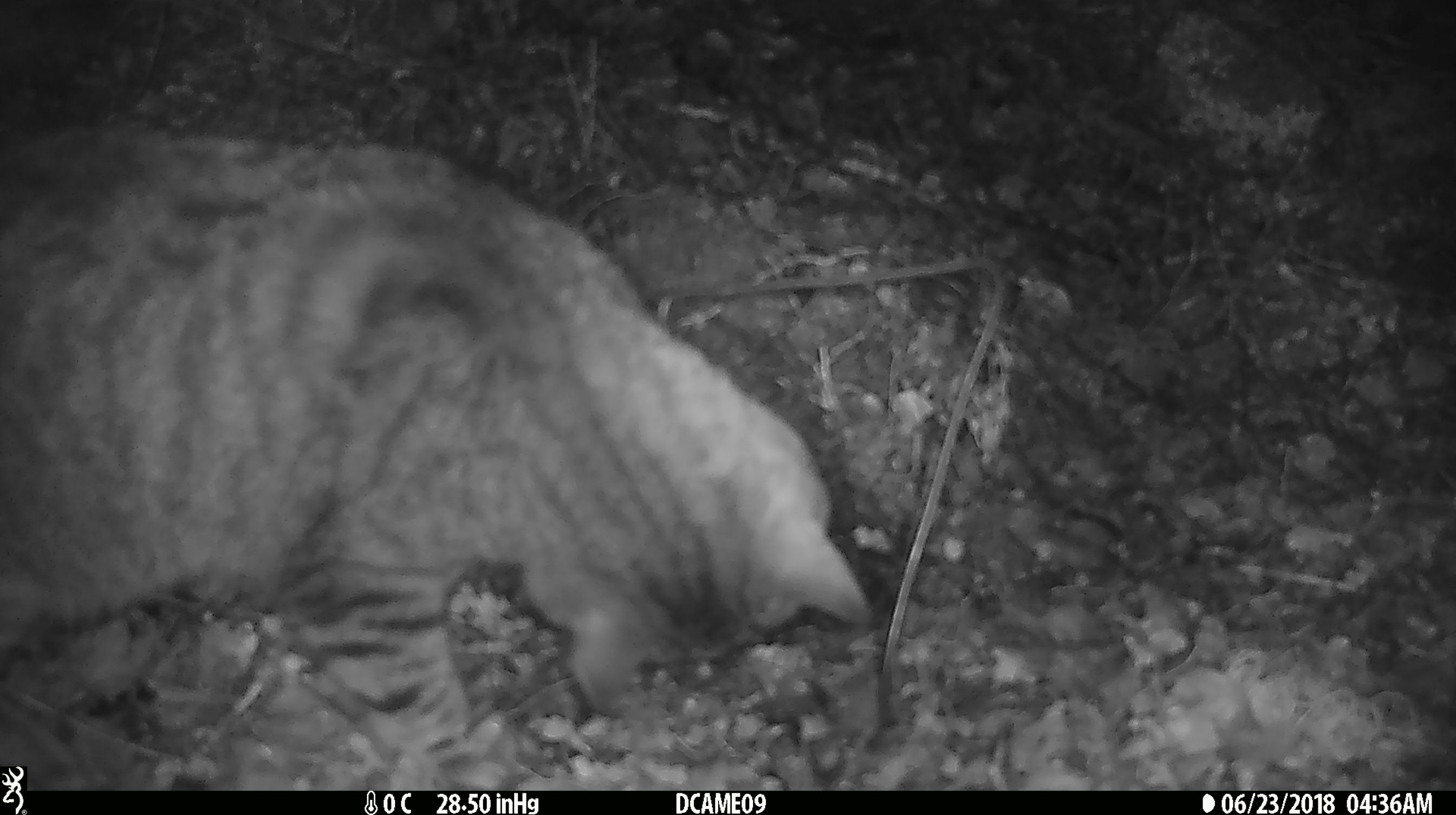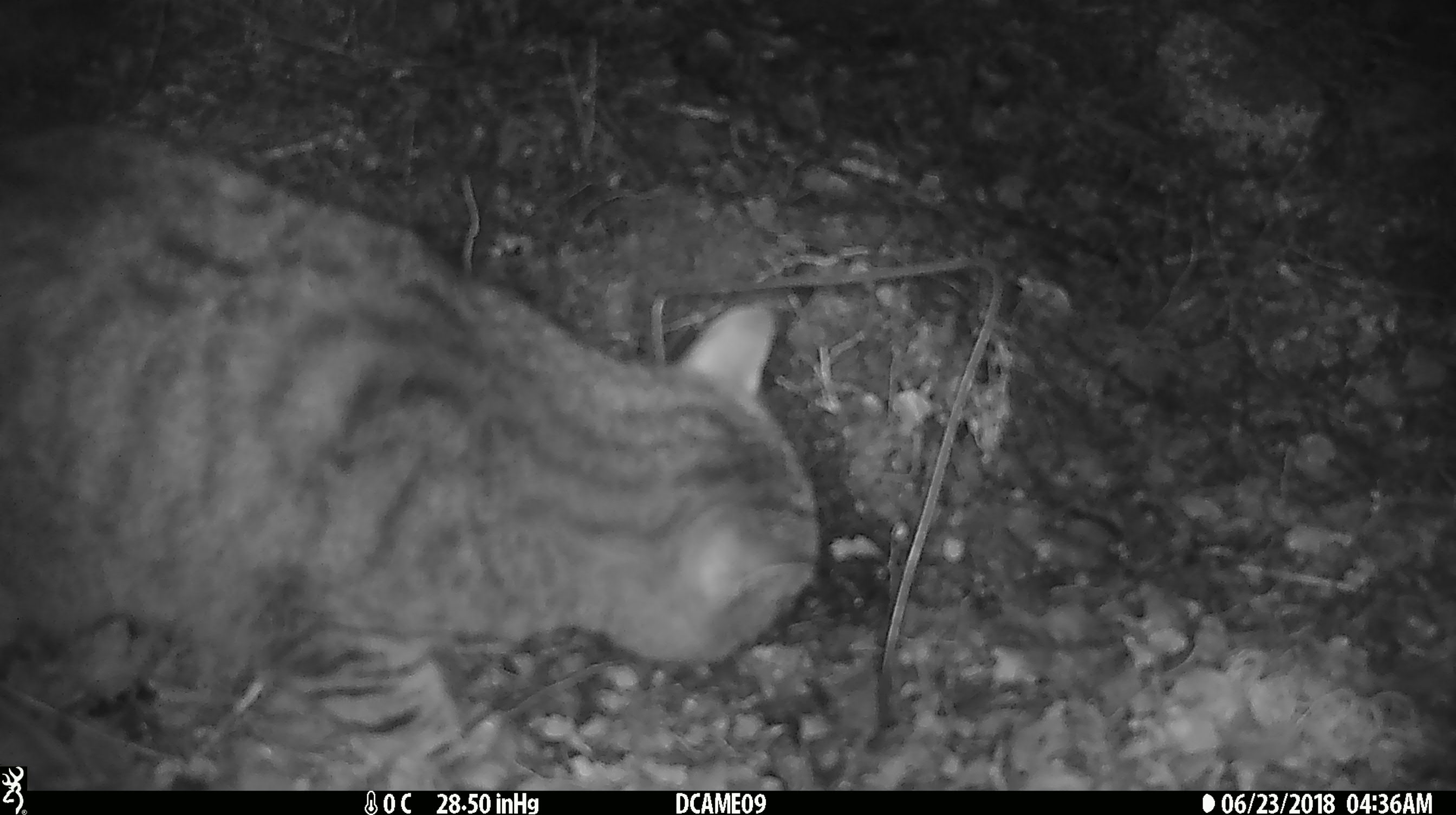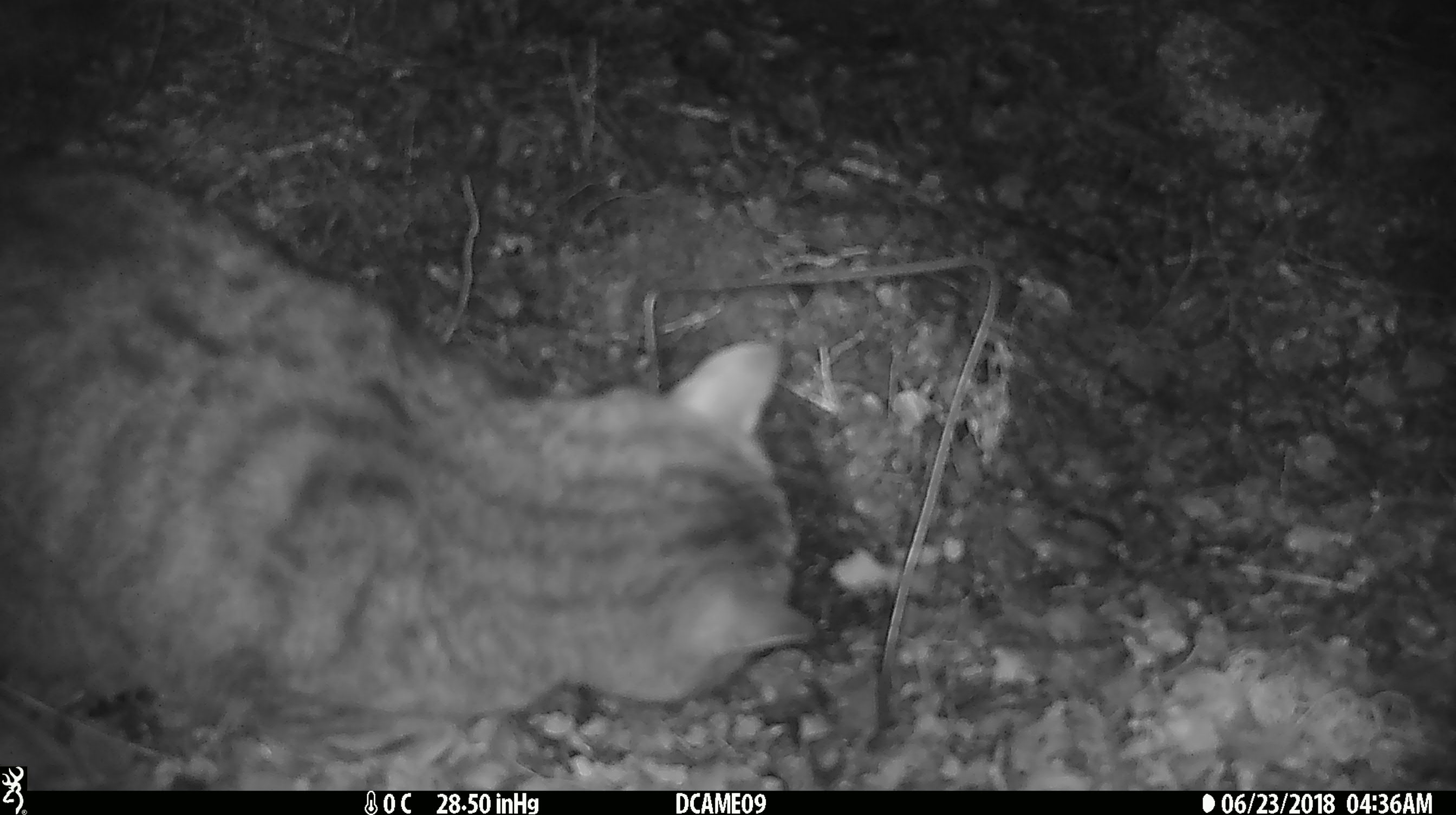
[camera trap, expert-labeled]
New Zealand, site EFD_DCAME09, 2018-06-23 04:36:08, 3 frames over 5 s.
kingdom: Animalia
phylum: Chordata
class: Mammalia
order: Carnivora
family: Felidae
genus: Felis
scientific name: Felis catus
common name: domestic cat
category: cat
Cat (domestic cat) (Felis catus).